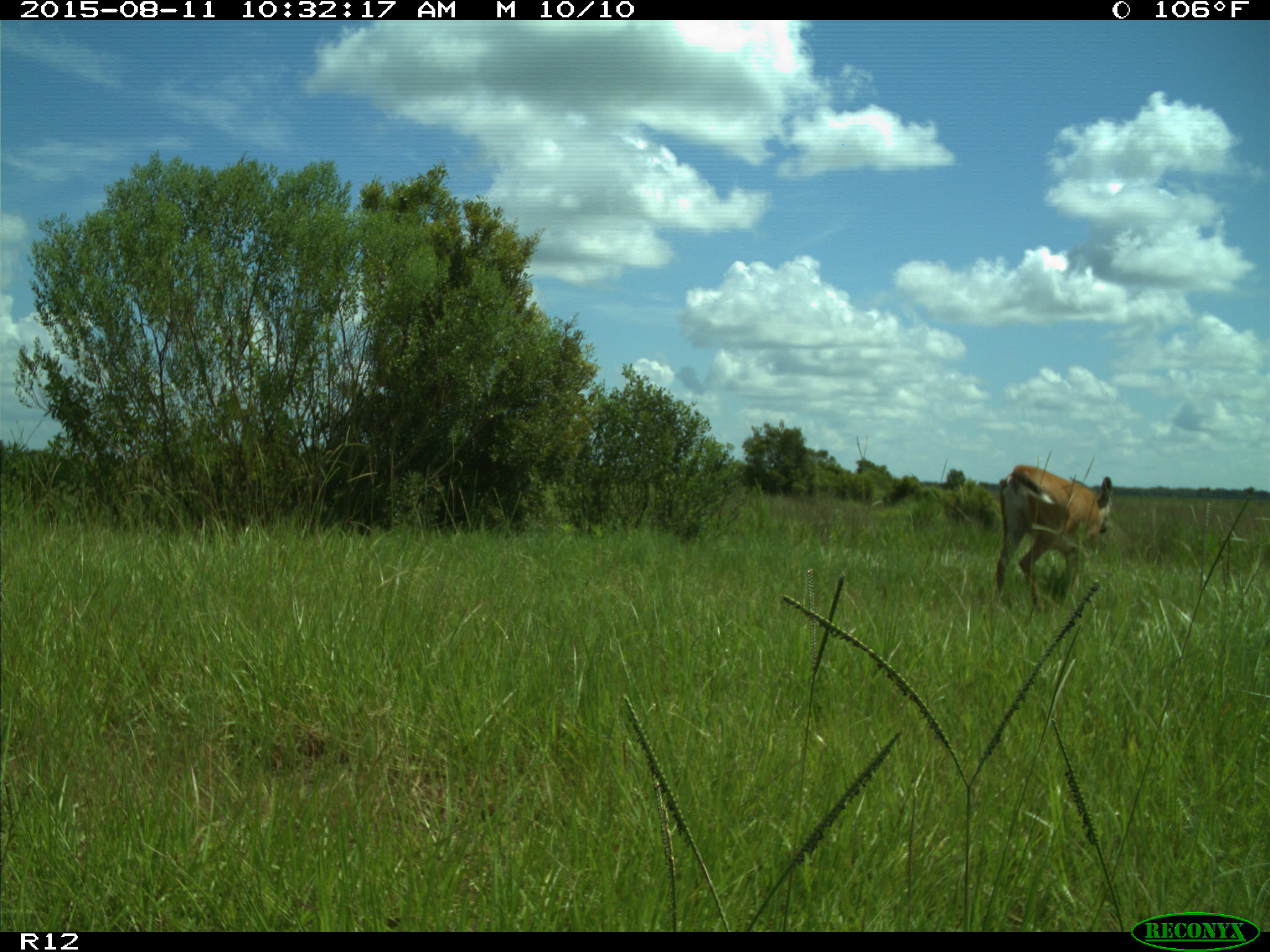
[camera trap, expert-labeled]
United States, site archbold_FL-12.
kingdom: Animalia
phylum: Chordata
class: Mammalia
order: Artiodactyla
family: Cervidae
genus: Odocoileus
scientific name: Odocoileus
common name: deer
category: unidentified deer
Unidentified deer (deer) (Odocoileus).